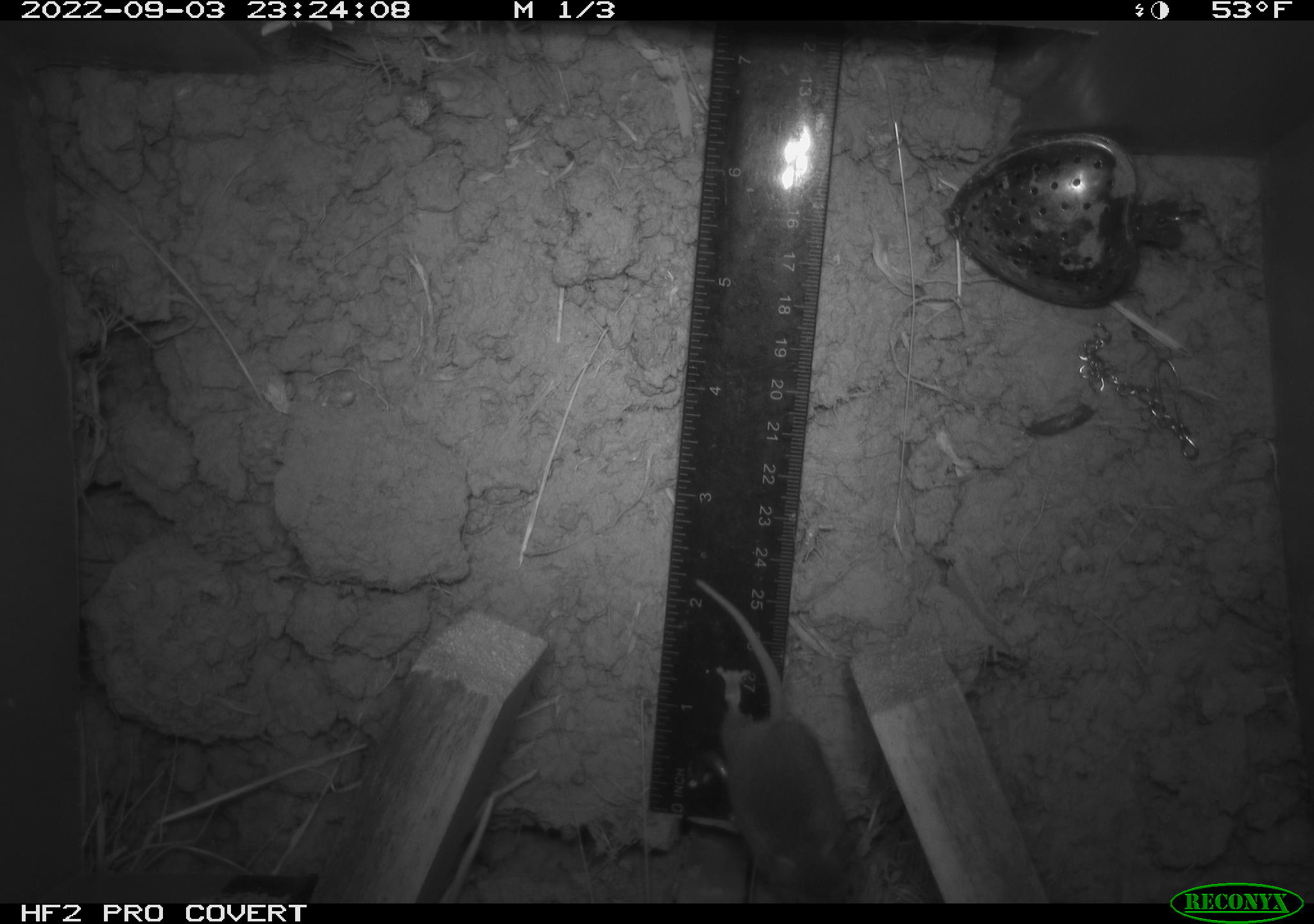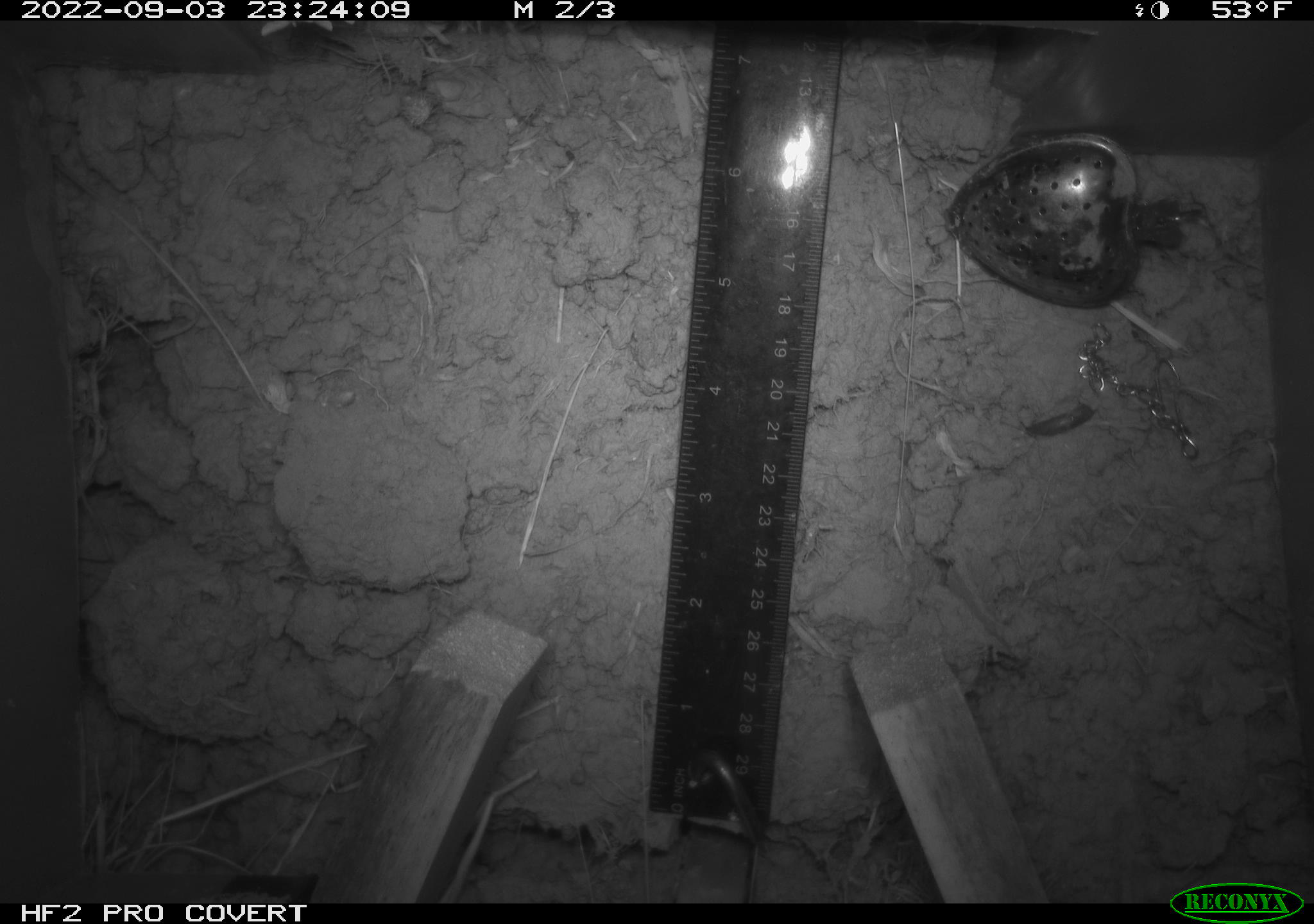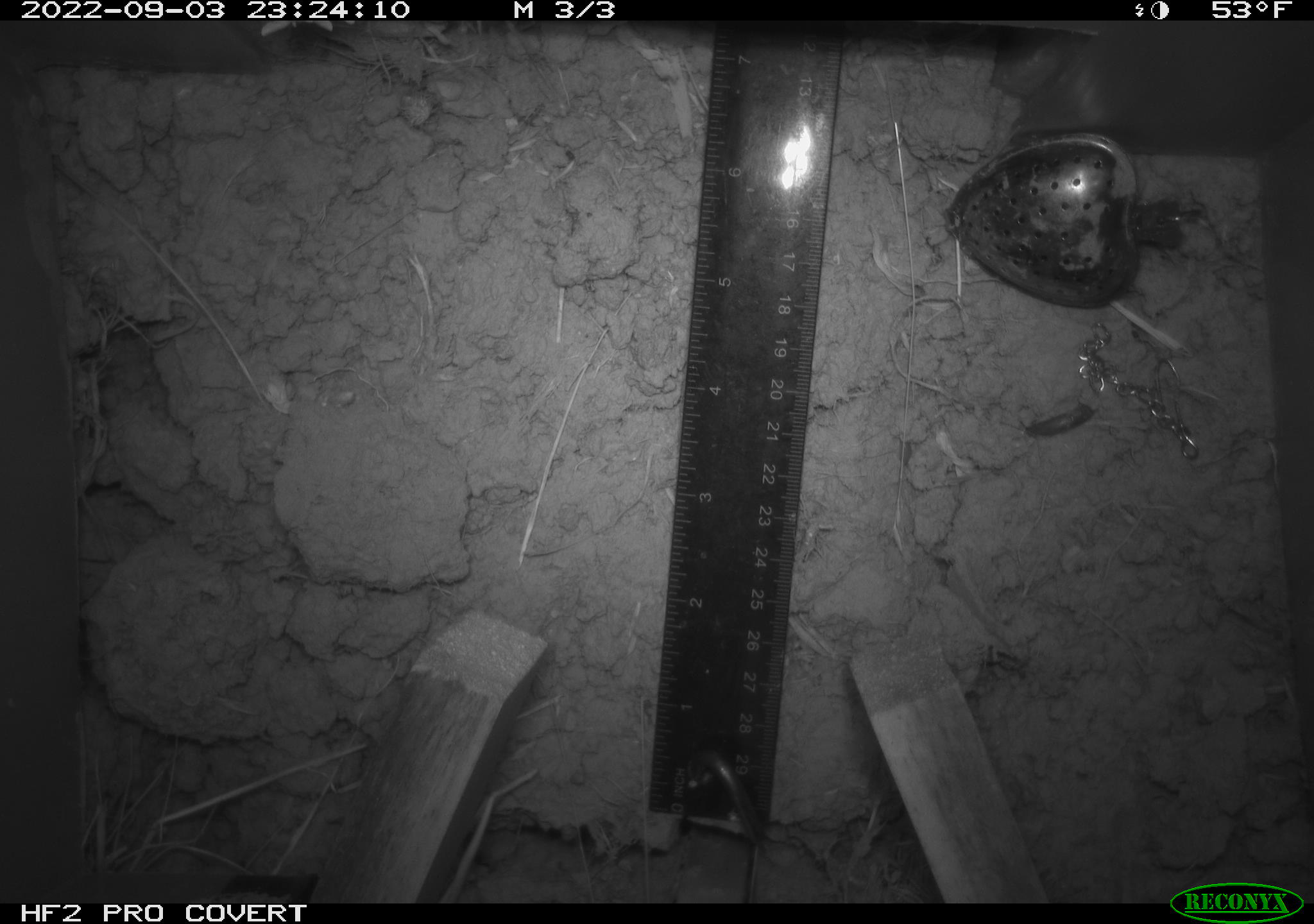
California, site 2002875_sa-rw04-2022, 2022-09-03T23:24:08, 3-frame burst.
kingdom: Animalia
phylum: Chordata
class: Mammalia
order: Rodentia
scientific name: Rodentia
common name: mouse species